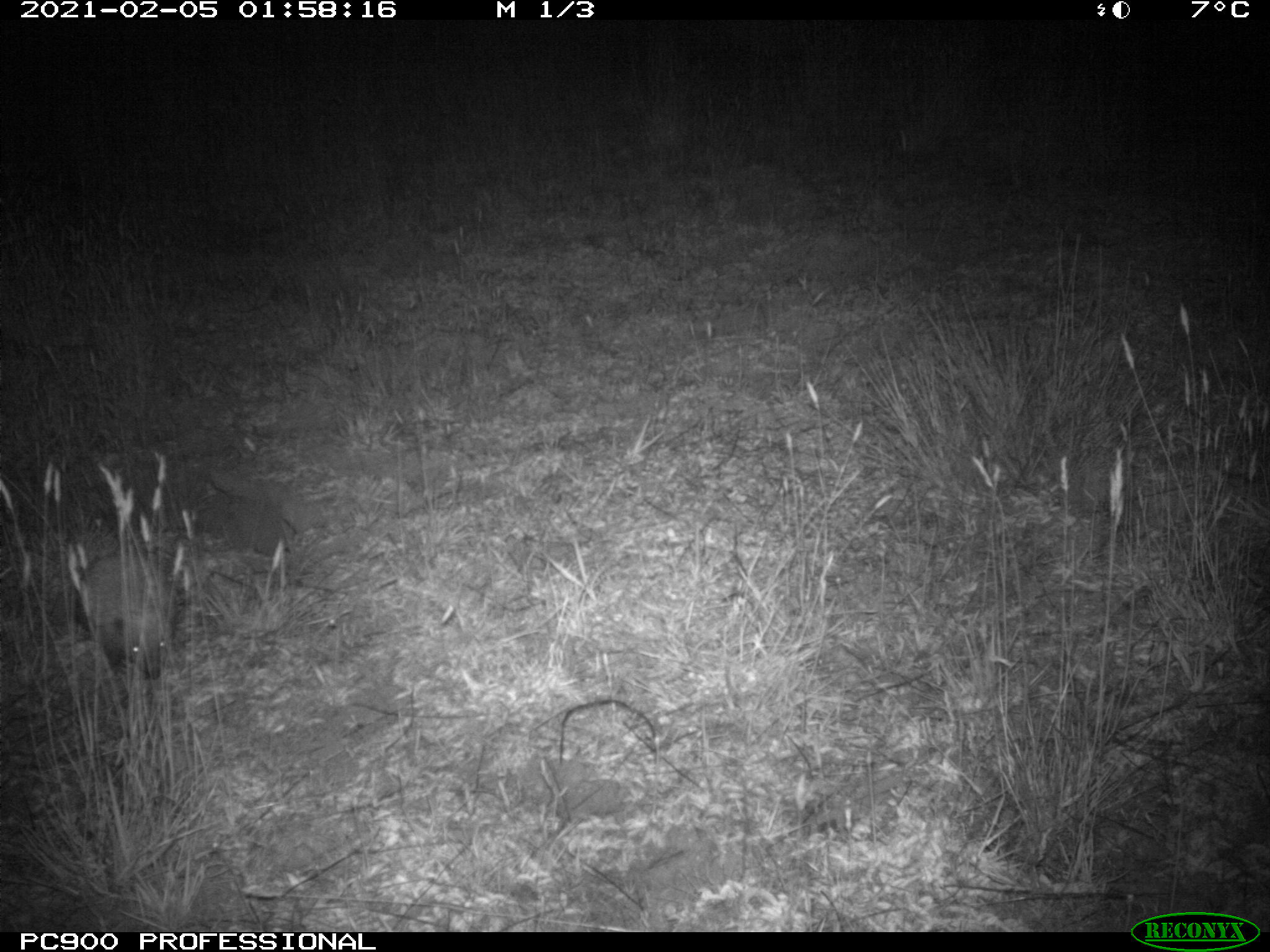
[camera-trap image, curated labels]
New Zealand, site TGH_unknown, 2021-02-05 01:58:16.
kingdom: Animalia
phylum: Chordata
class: Mammalia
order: Eulipotyphla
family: Erinaceidae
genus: Erinaceus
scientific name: Erinaceus europaeus europaeus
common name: european hedgehog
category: hedgehog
Hedgehog (european hedgehog) (Erinaceus europaeus europaeus).